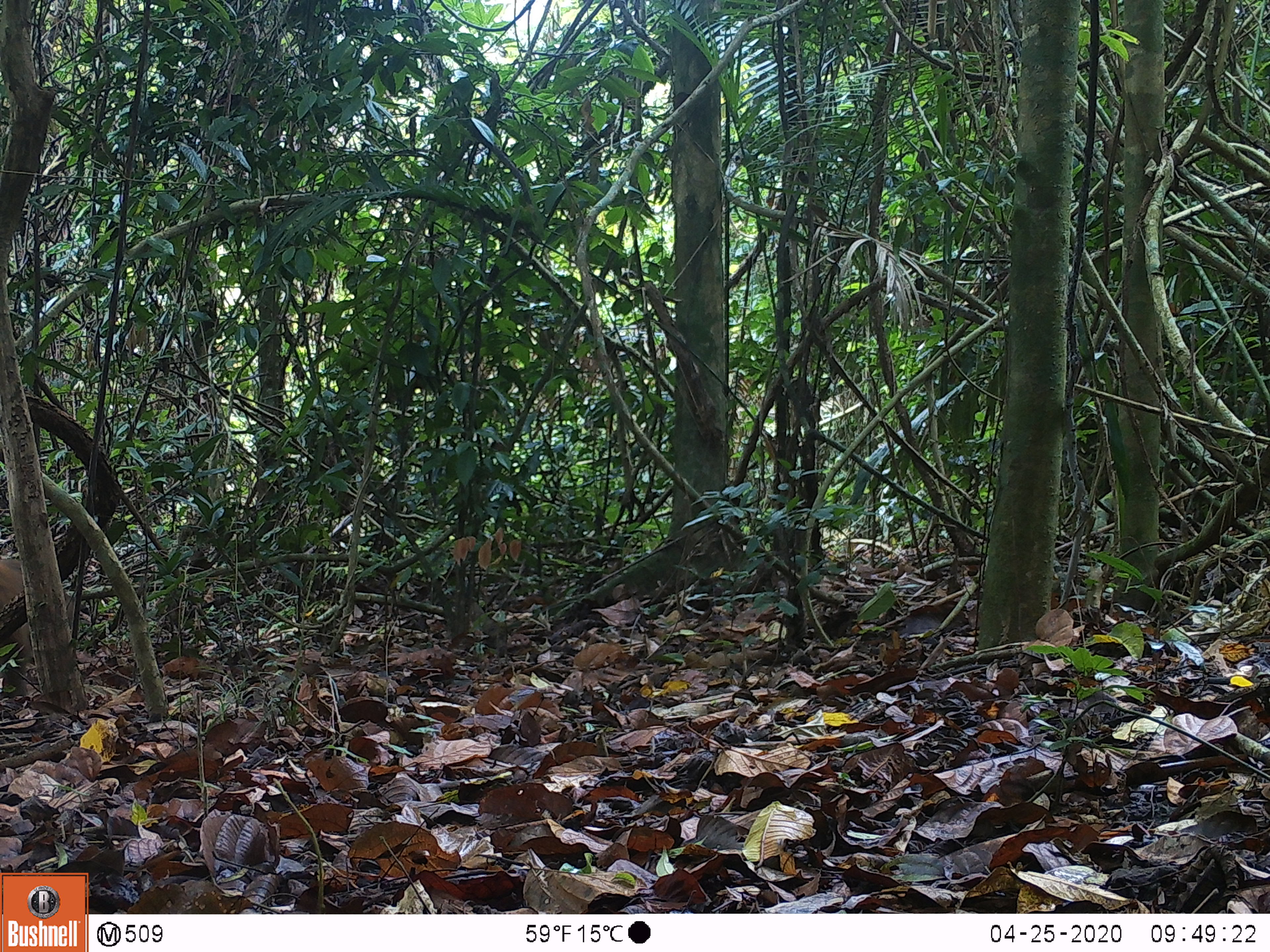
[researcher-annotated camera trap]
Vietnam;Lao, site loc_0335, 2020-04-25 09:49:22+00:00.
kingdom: Animalia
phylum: Chordata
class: Mammalia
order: Primates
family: Cercopithecidae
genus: Macaca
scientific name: Macaca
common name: macaques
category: assam or rhesus macaque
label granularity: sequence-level